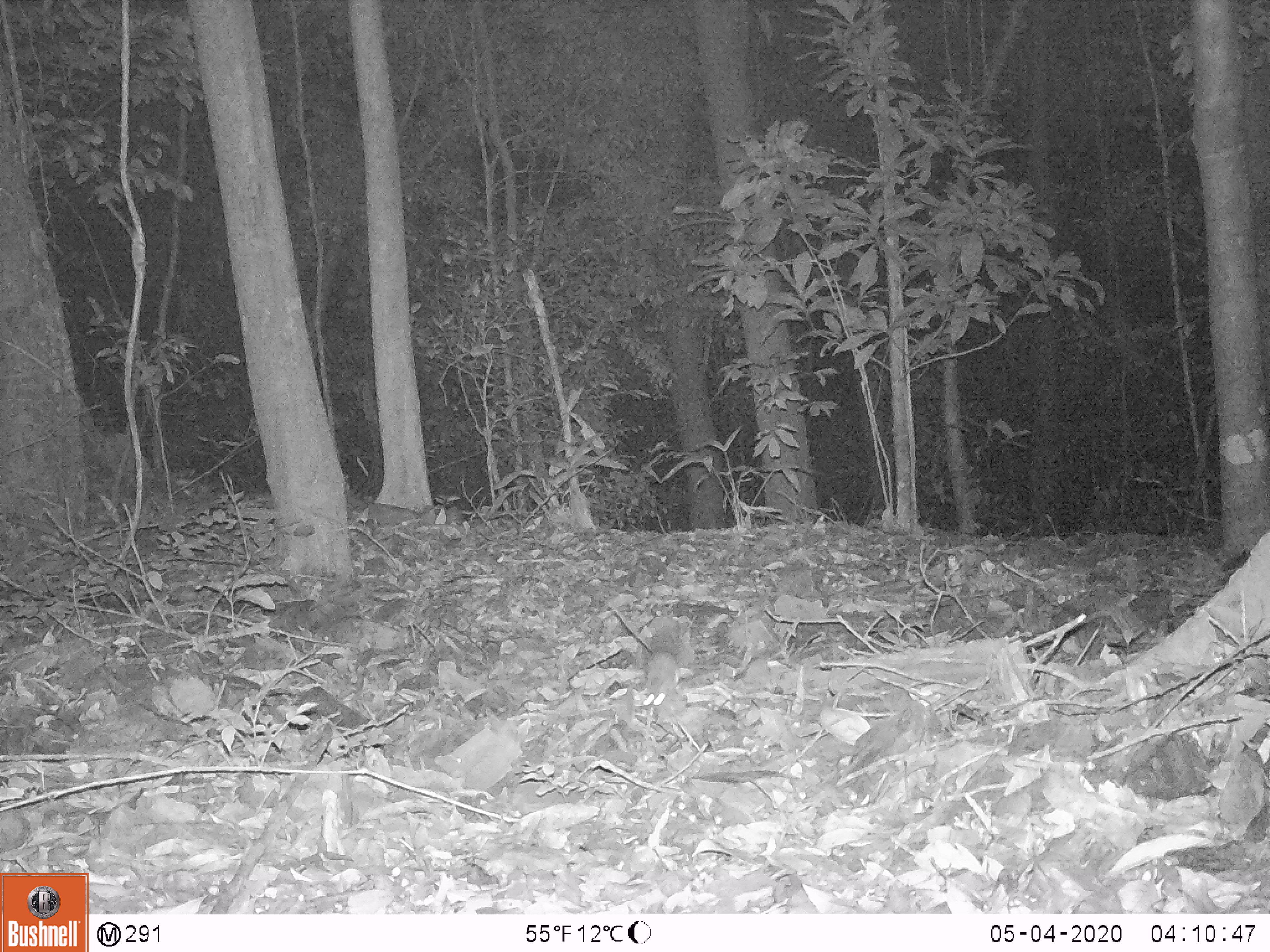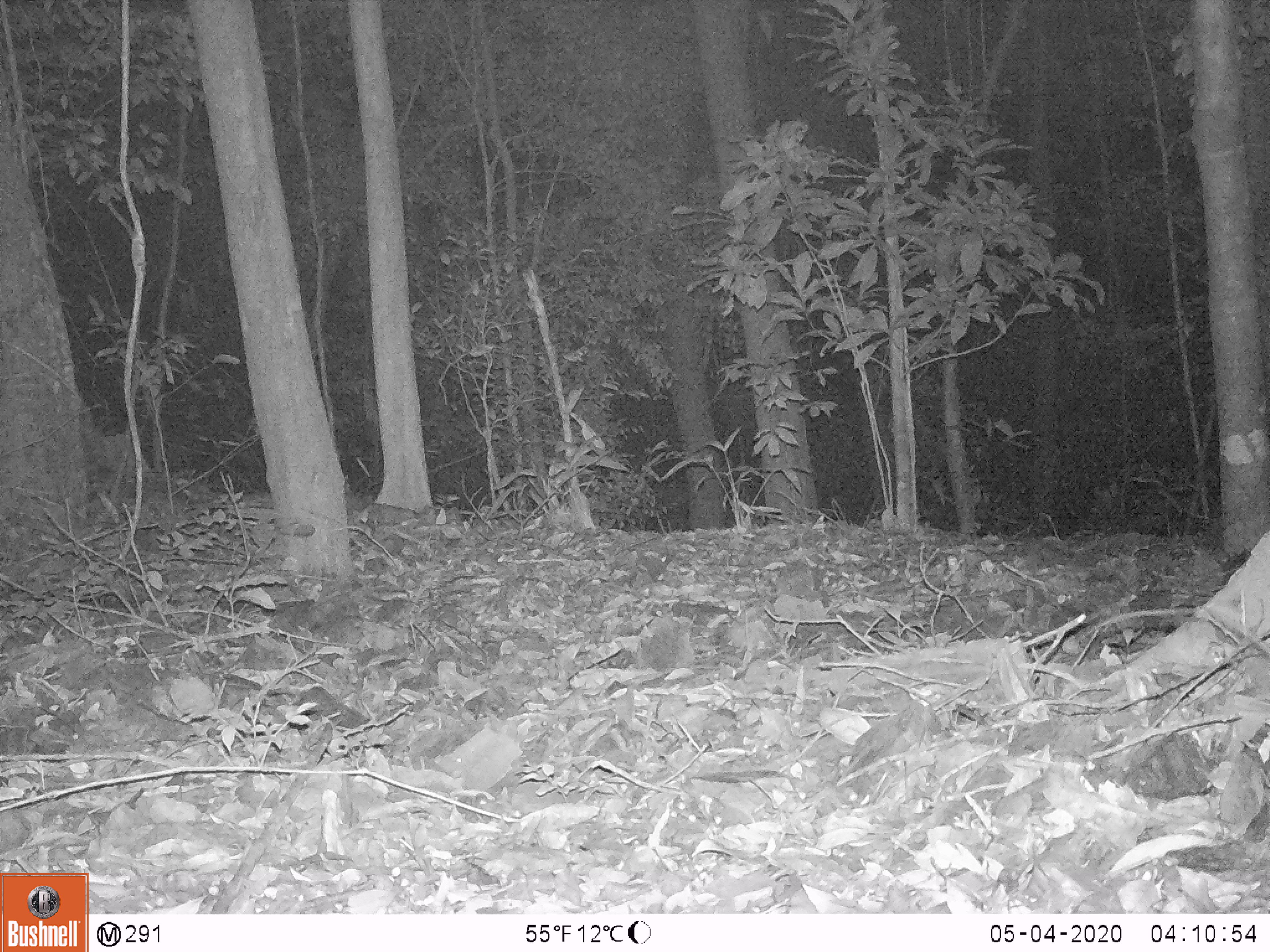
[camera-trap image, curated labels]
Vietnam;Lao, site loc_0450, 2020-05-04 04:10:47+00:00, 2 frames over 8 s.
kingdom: Animalia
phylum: Chordata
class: Mammalia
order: Rodentia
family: Muridae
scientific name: Muridae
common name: old-world mice and rats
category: unidentified murid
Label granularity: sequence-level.